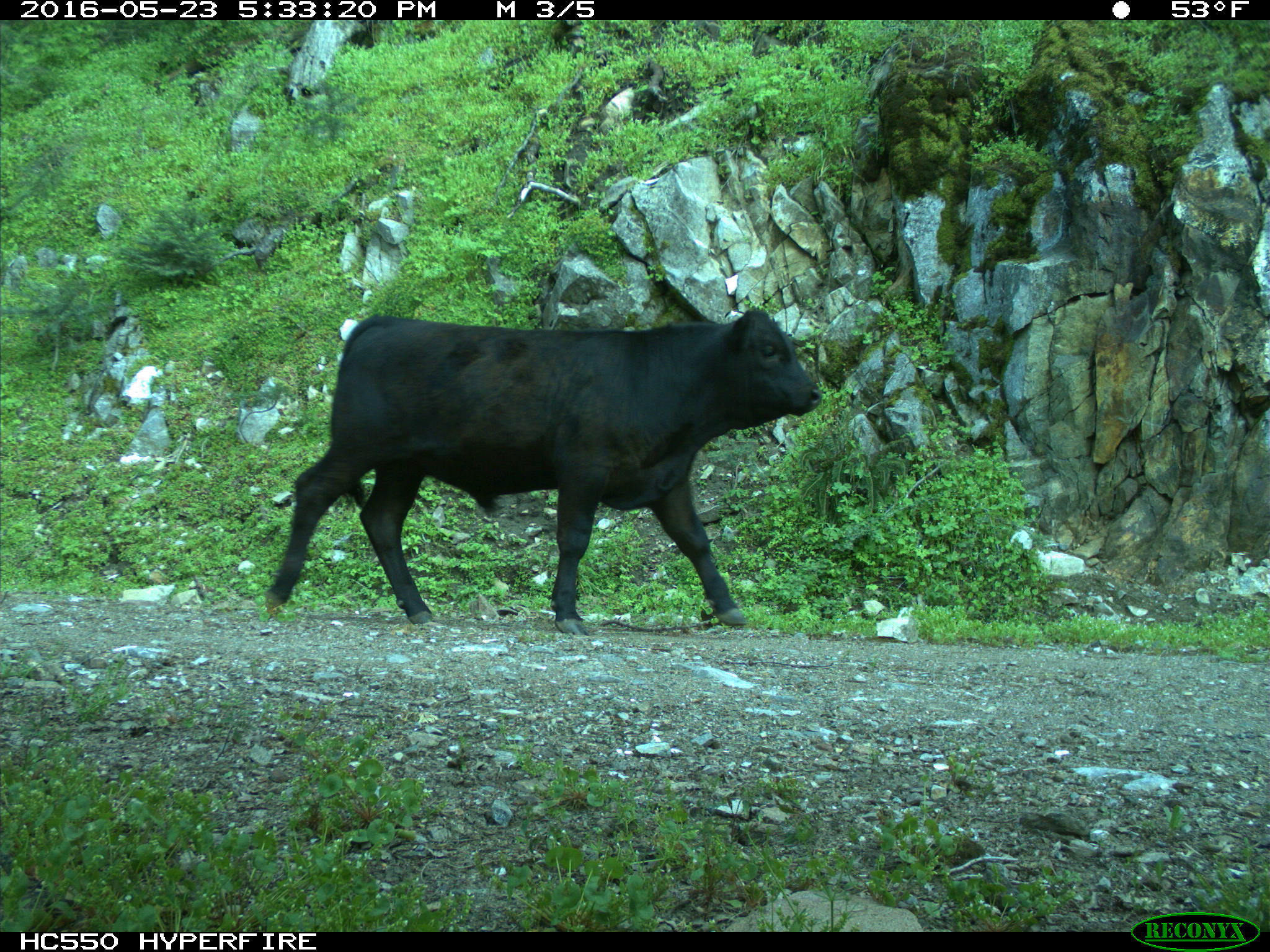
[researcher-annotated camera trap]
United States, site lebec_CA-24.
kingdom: Animalia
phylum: Chordata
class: Mammalia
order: Artiodactyla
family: Bovidae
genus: Bos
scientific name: Bos taurus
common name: domestic cow